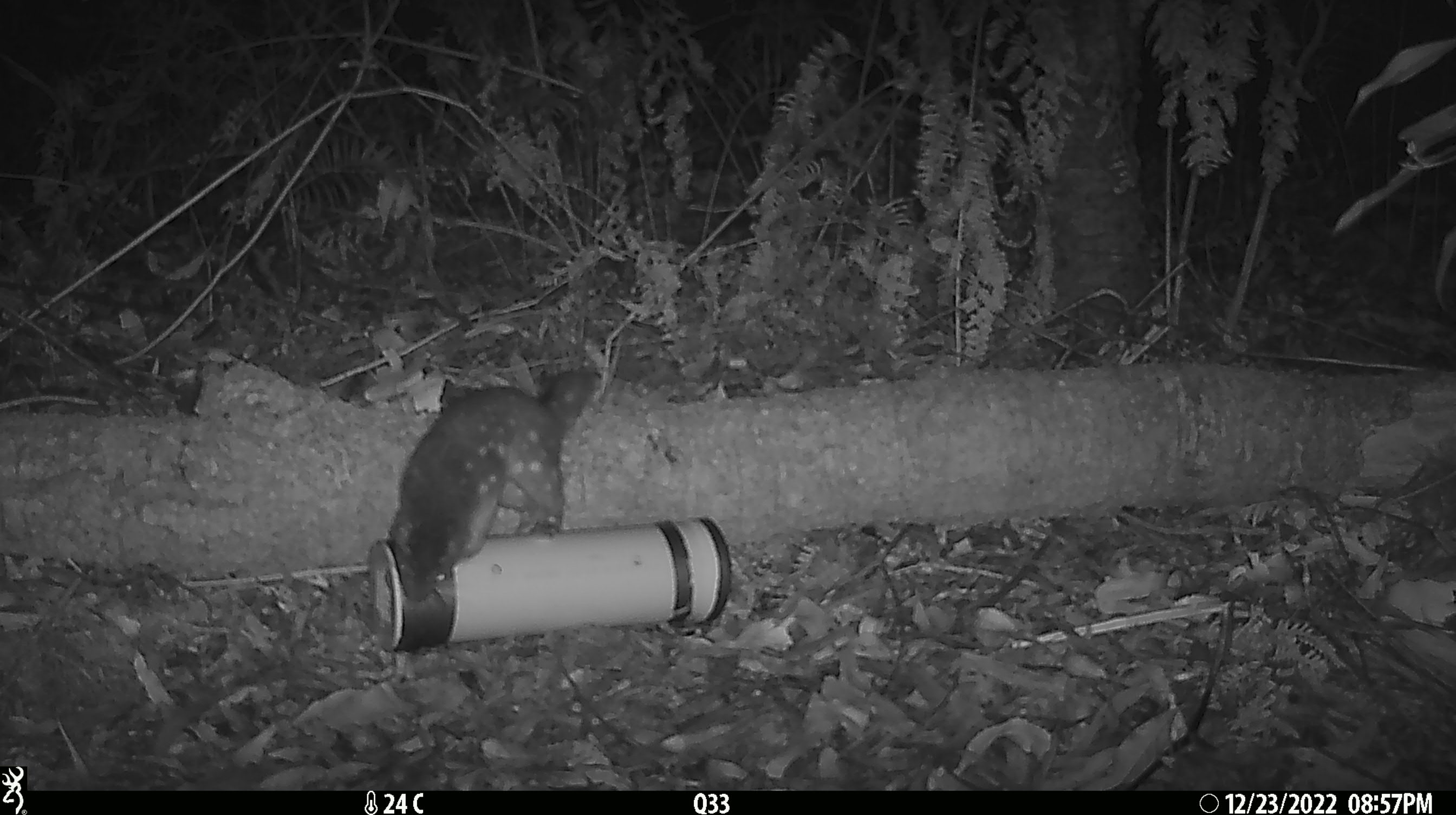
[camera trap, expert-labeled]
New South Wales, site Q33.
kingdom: Animalia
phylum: Chordata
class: Mammalia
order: Dasyuromorphia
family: Dasyuridae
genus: Dasyurus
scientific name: Dasyurus maculatus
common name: spotted-tailed quoll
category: quoll